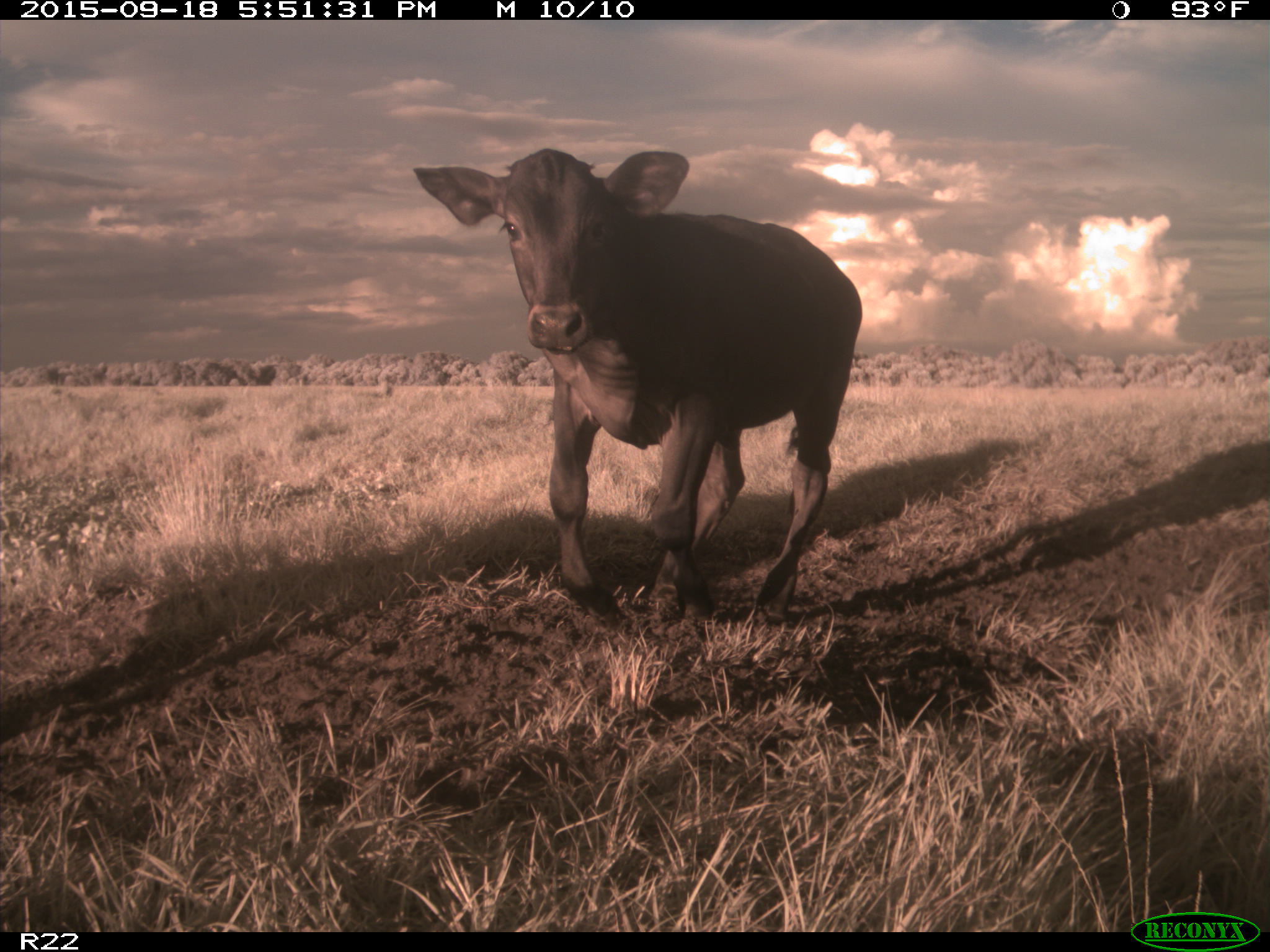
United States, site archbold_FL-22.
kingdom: Animalia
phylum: Chordata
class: Mammalia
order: Artiodactyla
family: Bovidae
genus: Bos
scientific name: Bos taurus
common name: domestic cow